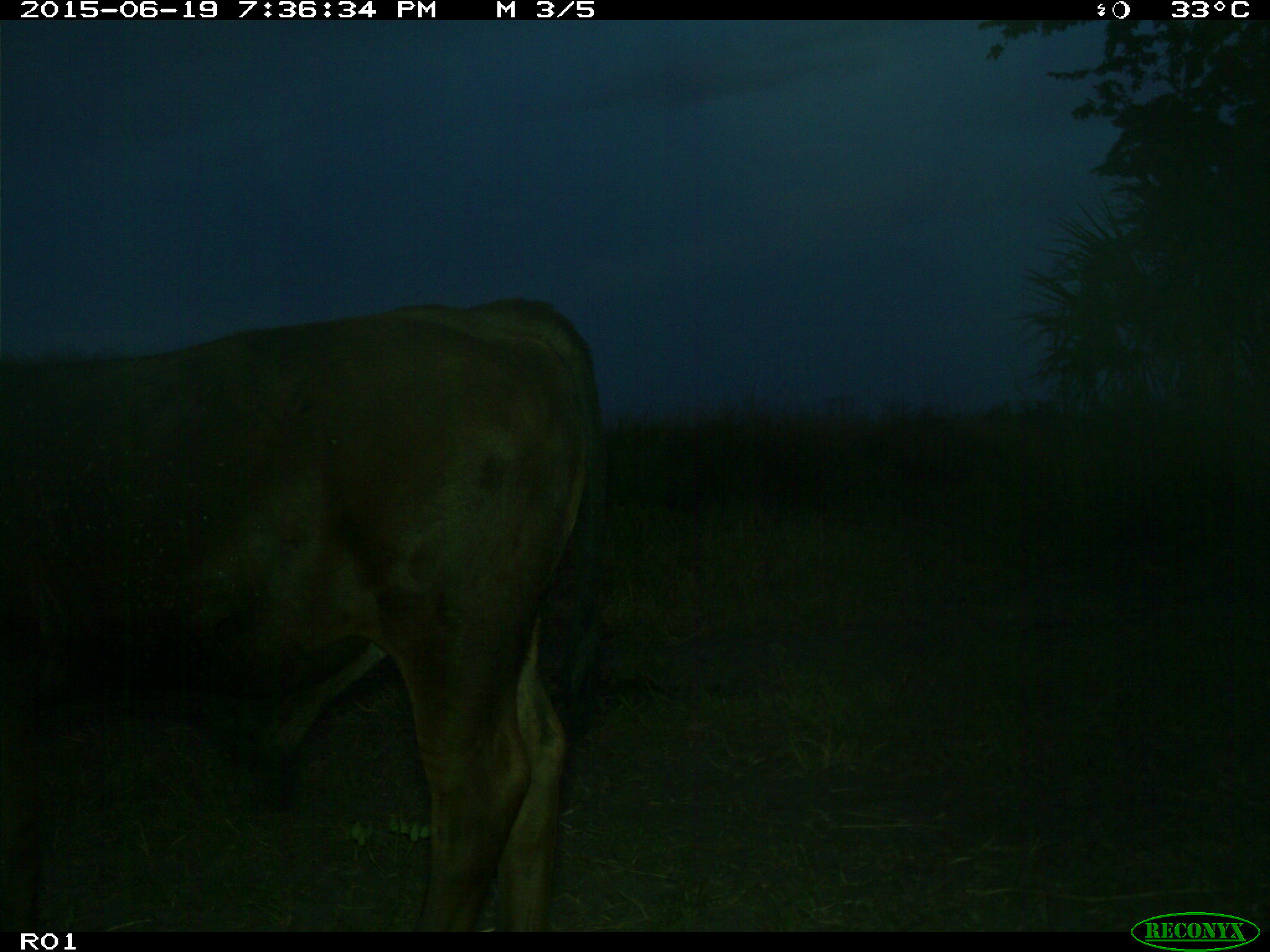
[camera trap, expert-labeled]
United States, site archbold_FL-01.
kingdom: Animalia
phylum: Chordata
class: Mammalia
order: Artiodactyla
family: Bovidae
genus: Bos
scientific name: Bos taurus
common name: domestic cow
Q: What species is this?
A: Bos taurus (domestic cow).